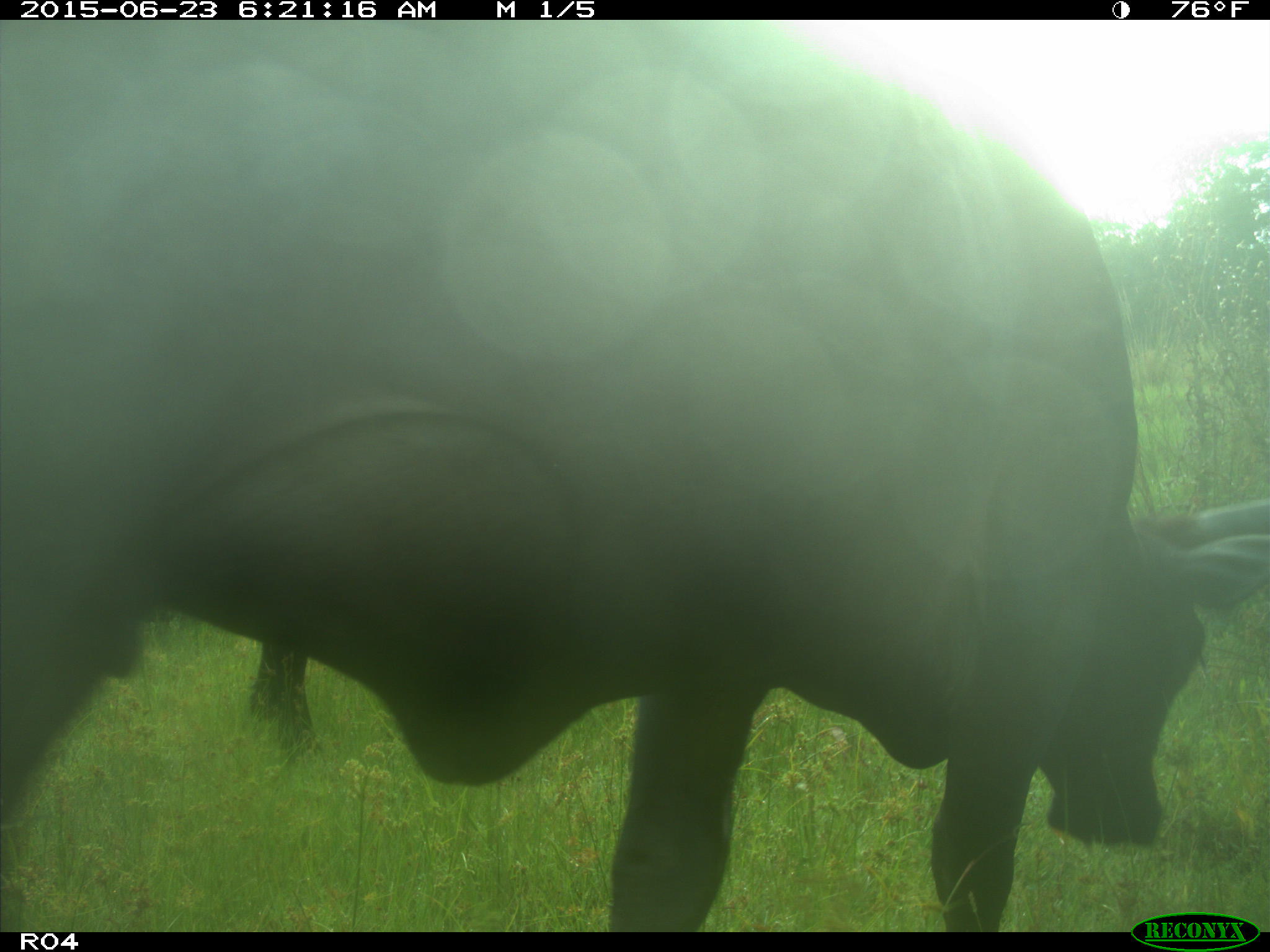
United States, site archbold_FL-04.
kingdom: Animalia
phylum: Chordata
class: Mammalia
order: Artiodactyla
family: Bovidae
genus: Bos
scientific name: Bos taurus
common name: domestic cow